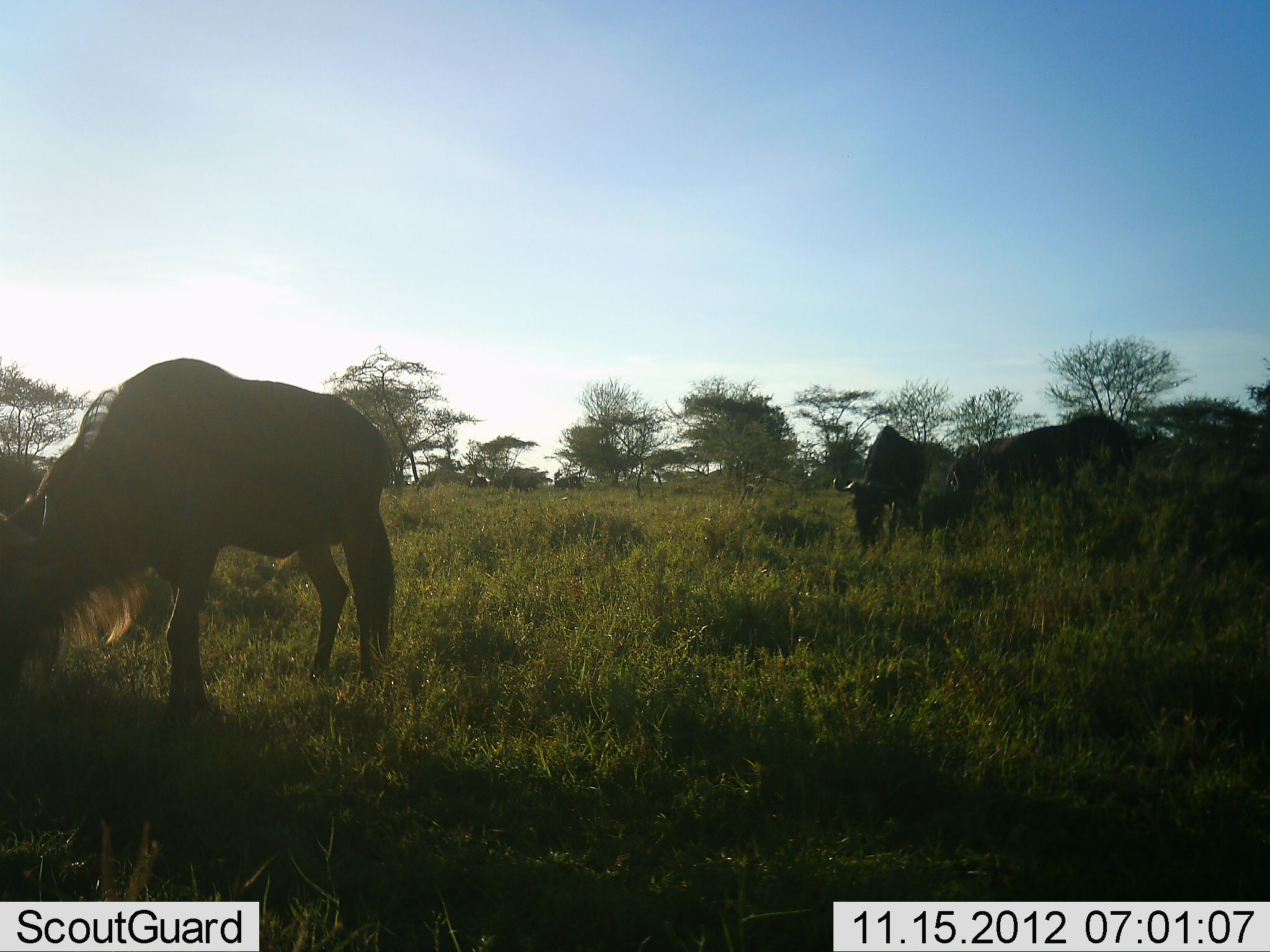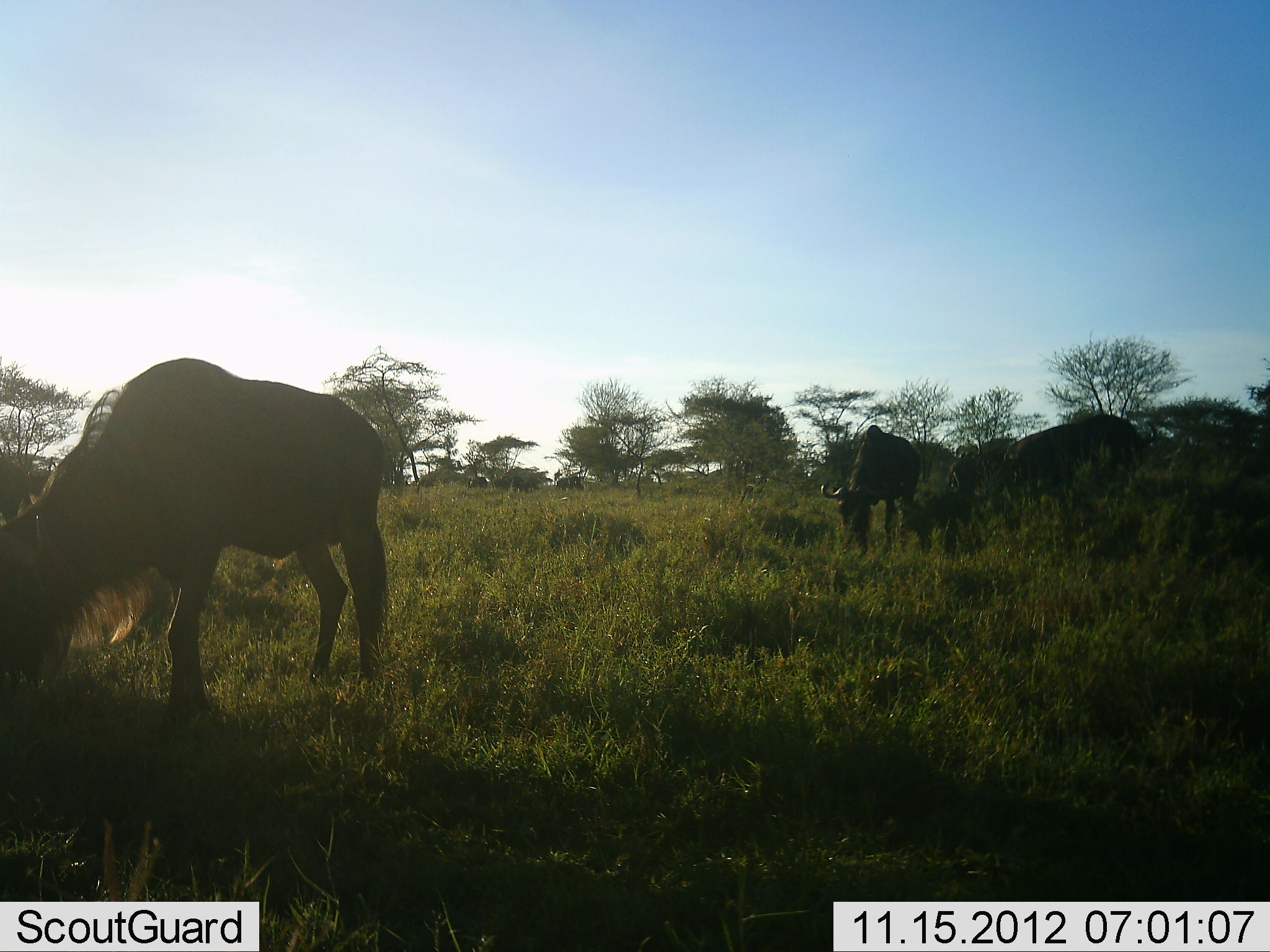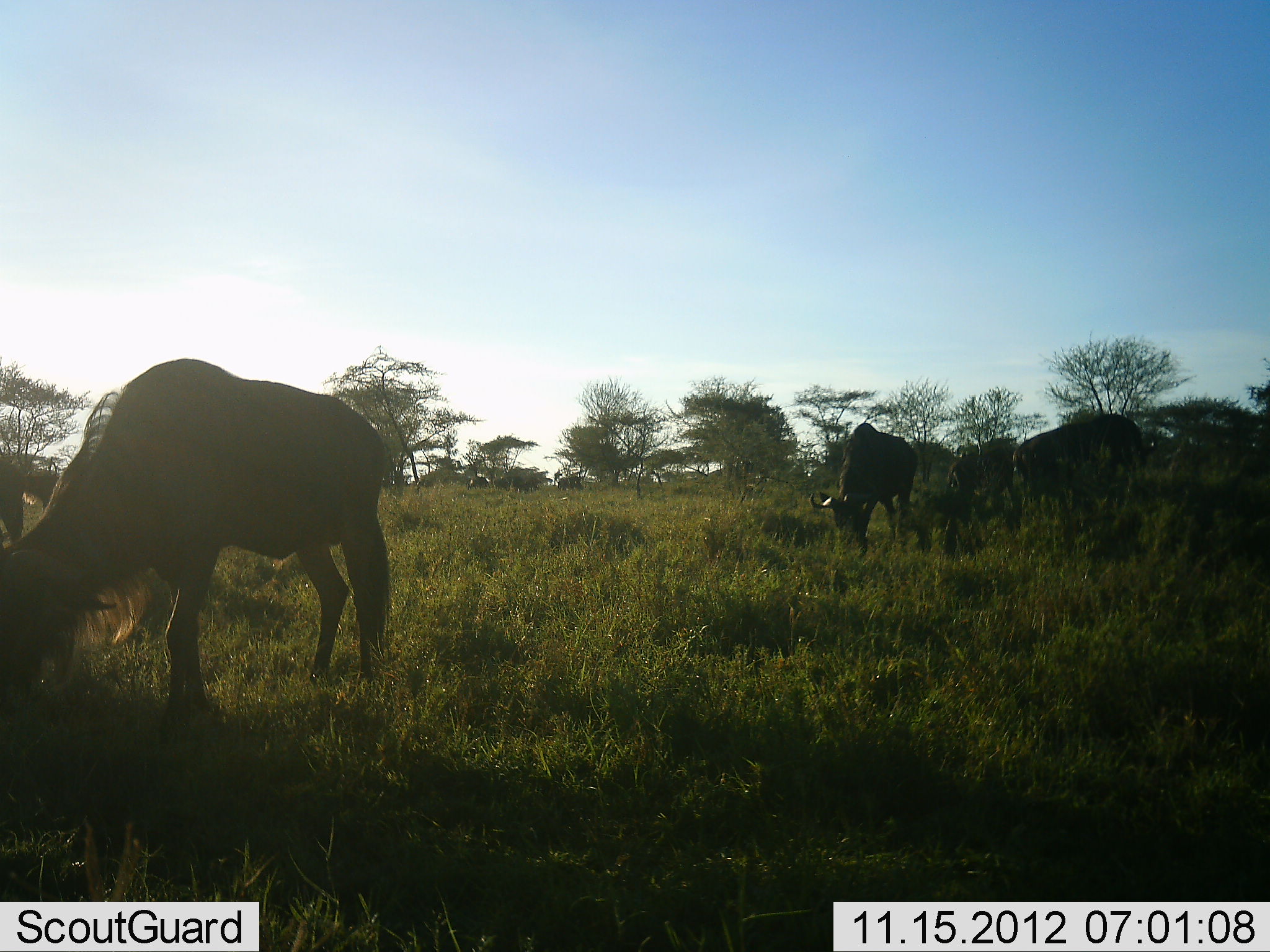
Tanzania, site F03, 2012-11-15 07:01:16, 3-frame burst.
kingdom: Animalia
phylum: Chordata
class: Mammalia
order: Artiodactyla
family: Bovidae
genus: Connochaetes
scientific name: Connochaetes taurinus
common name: blue wildebeest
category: wildebeest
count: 3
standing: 40%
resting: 0%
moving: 0%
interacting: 0%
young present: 0%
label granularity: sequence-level